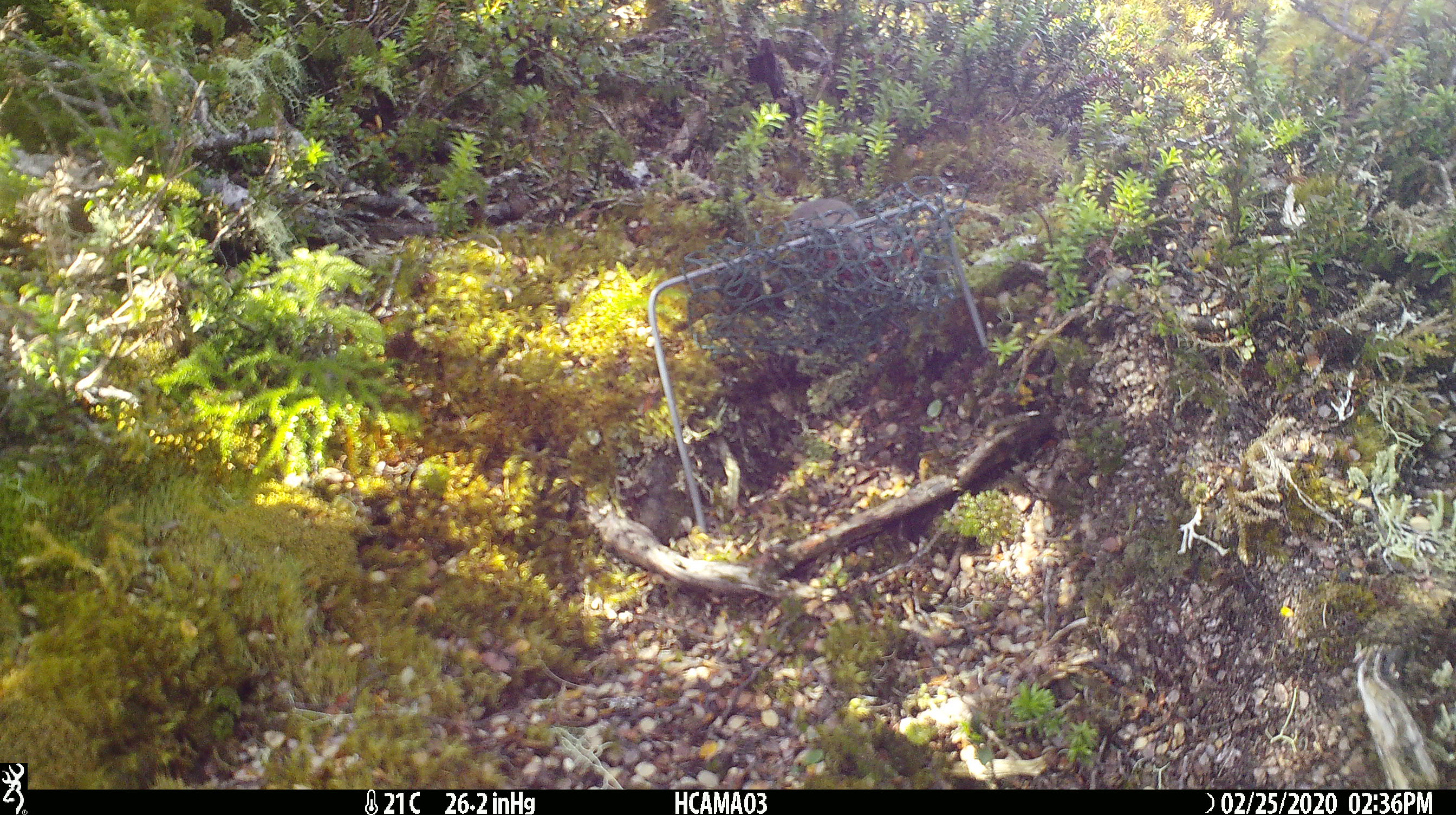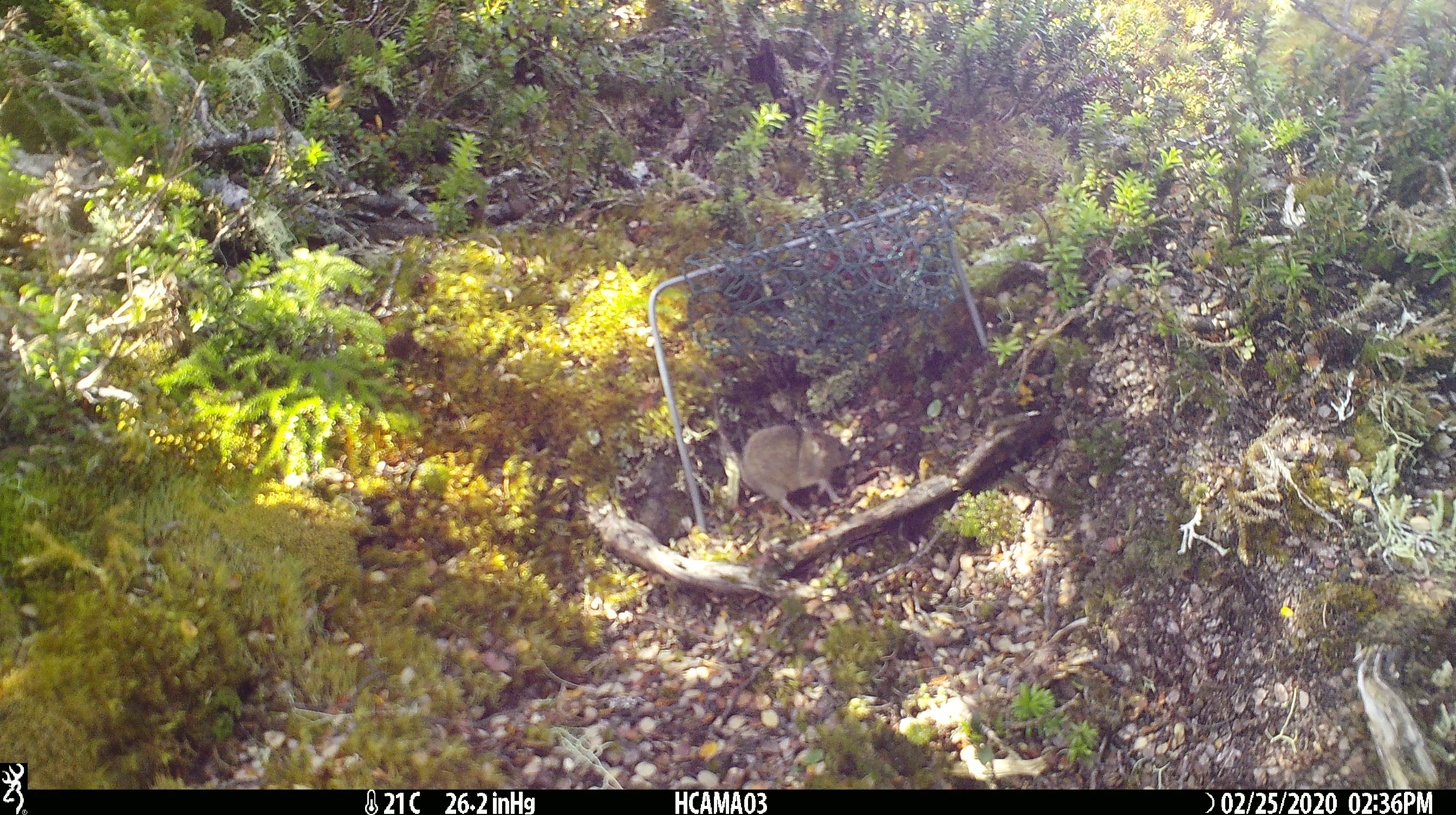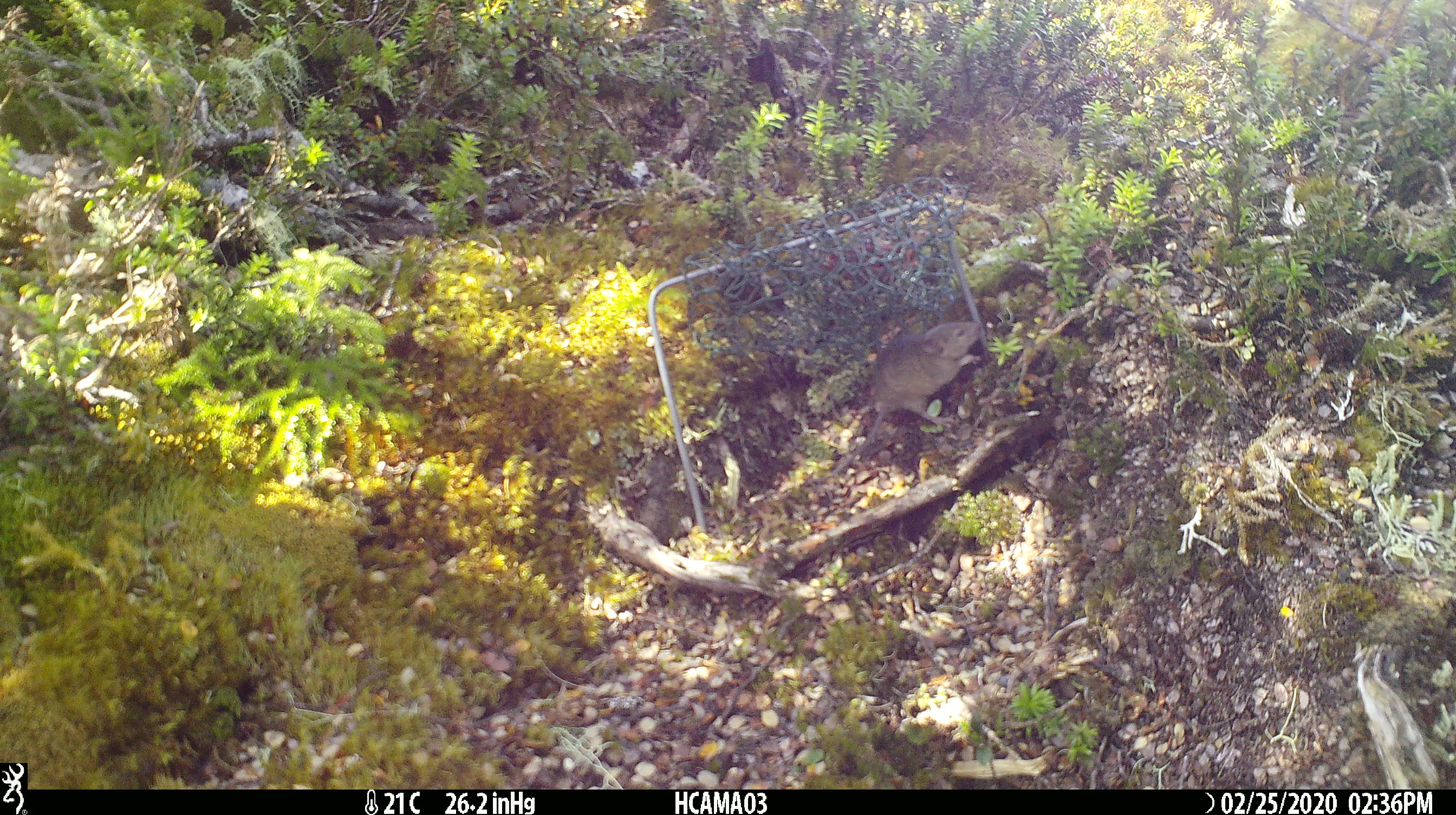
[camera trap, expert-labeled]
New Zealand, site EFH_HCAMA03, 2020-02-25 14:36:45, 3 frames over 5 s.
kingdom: Animalia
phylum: Chordata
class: Mammalia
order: Rodentia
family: Muridae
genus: Mus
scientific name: Mus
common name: mouse